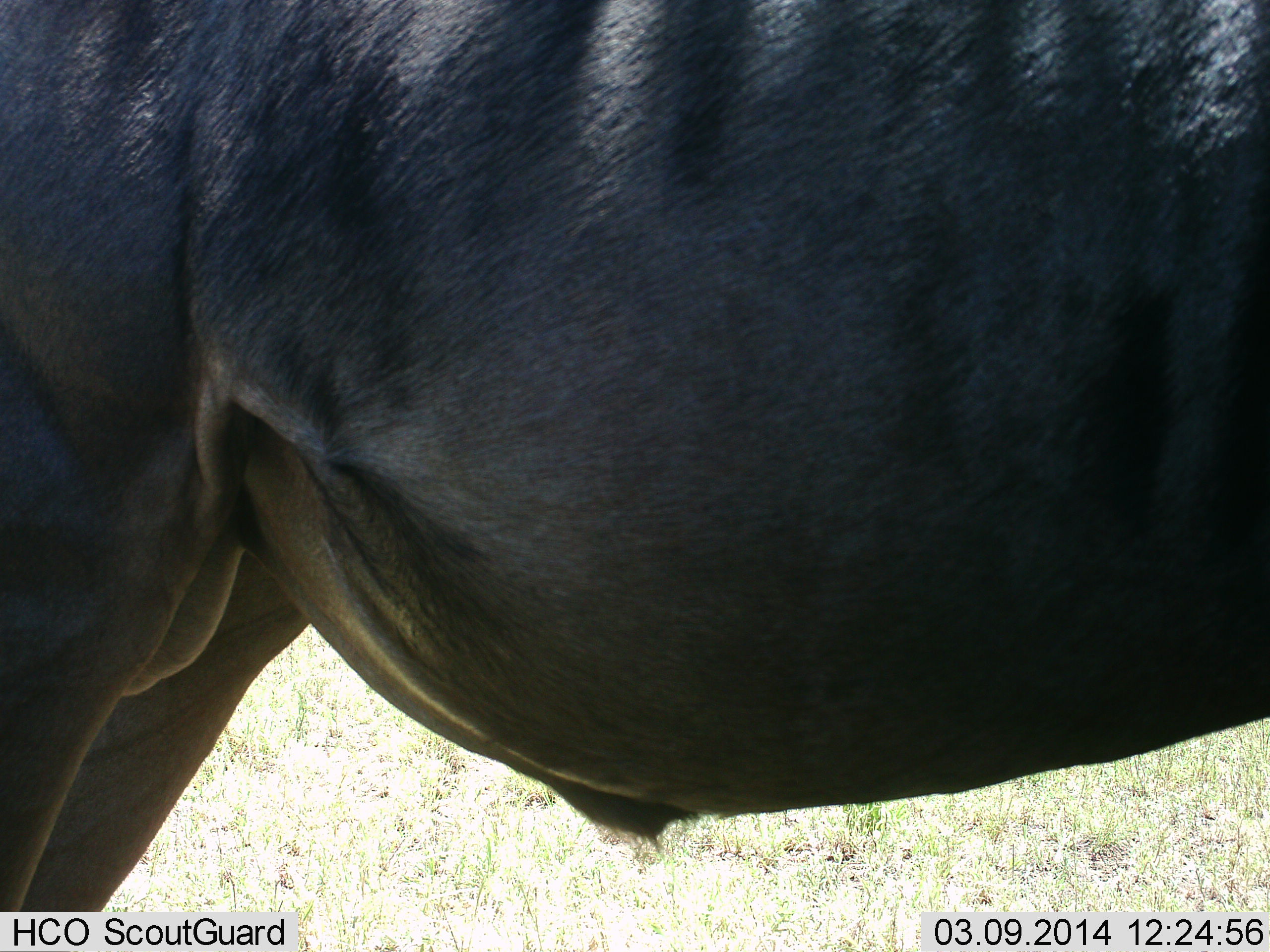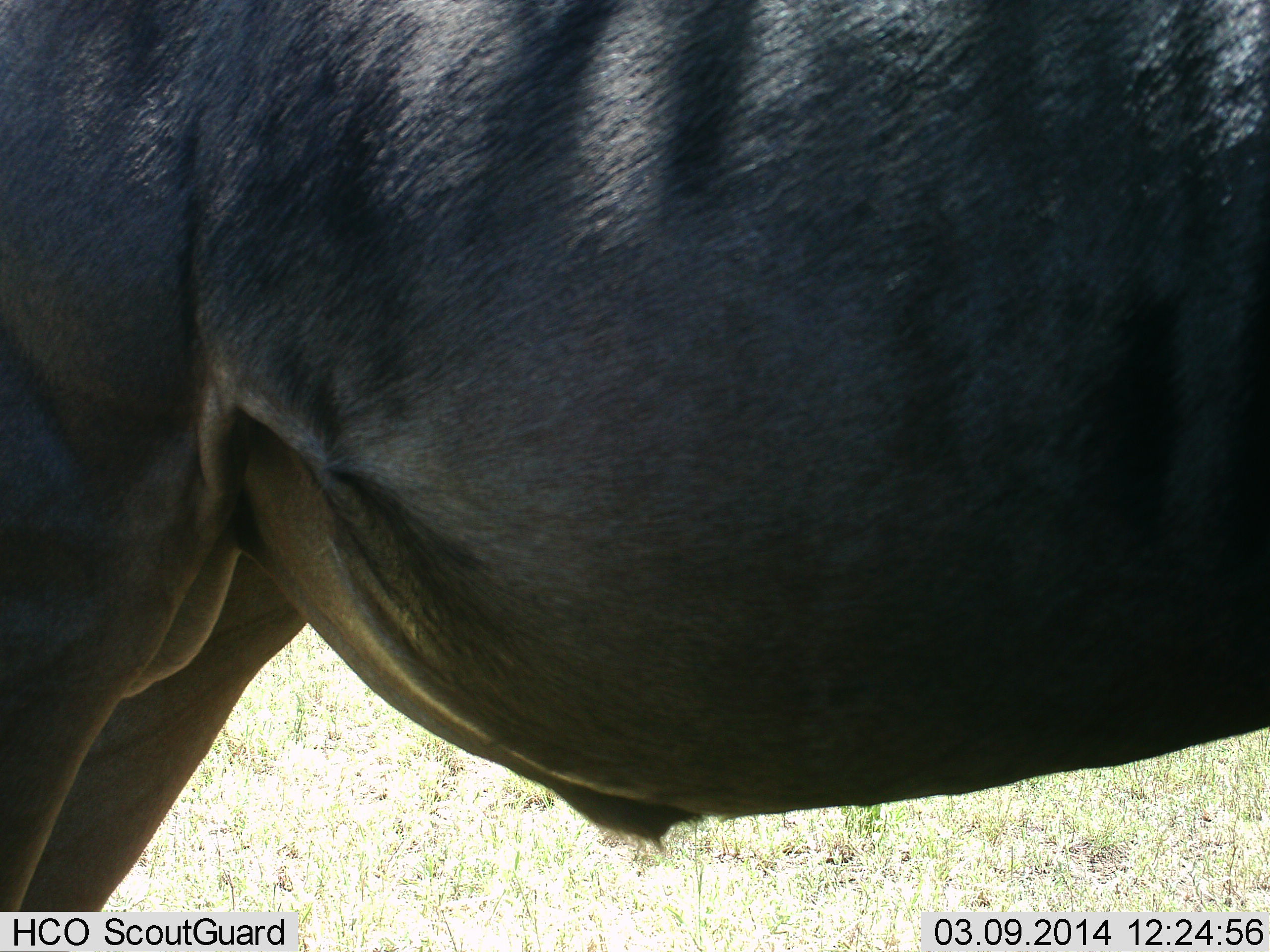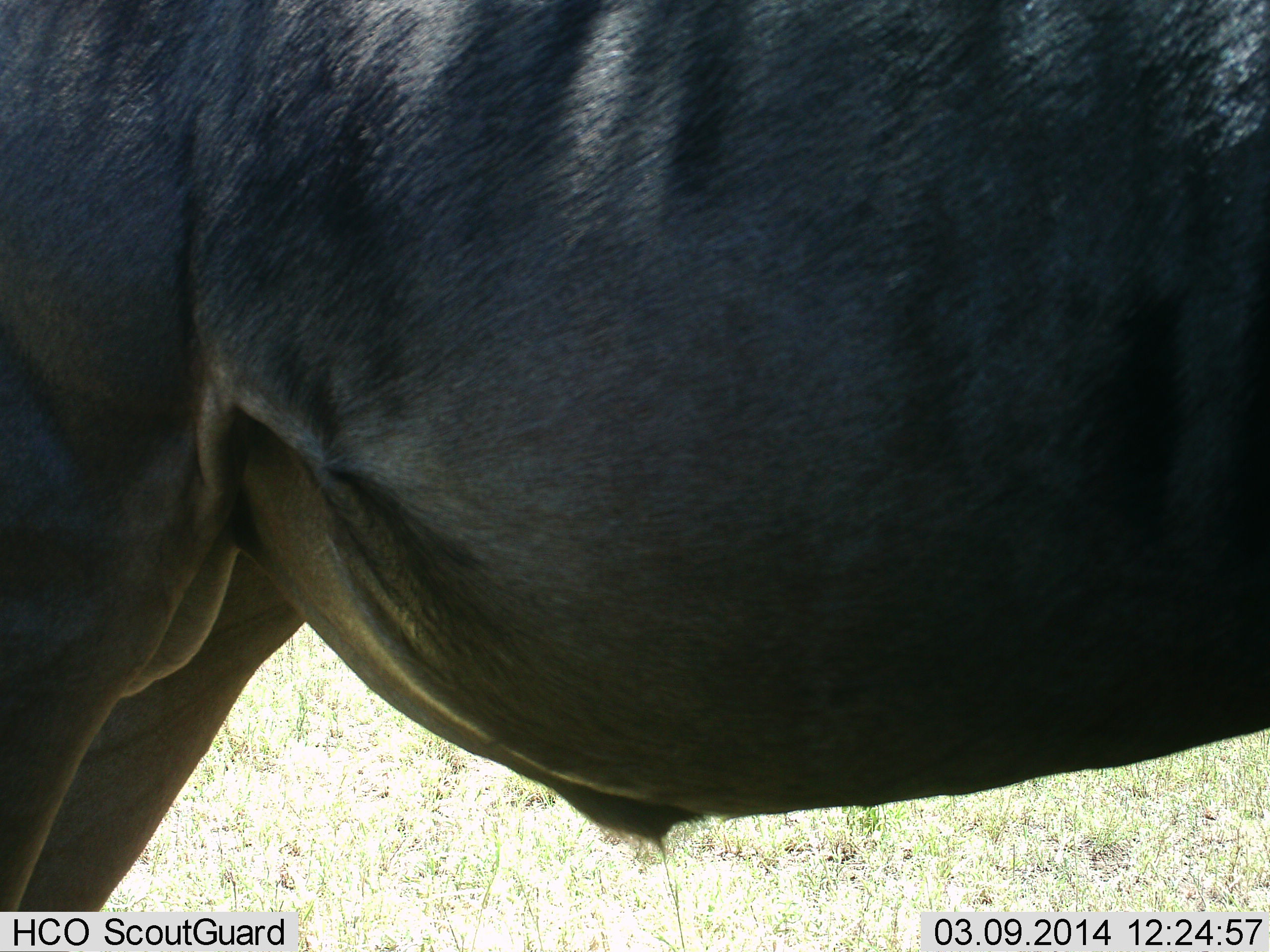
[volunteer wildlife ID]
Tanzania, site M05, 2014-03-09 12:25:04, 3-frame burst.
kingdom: Animalia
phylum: Chordata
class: Mammalia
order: Artiodactyla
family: Bovidae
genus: Connochaetes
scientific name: Connochaetes taurinus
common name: blue wildebeest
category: wildebeest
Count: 1.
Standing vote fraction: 100%.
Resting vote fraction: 0%.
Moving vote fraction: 0%.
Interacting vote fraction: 0%.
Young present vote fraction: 0%.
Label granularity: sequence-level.